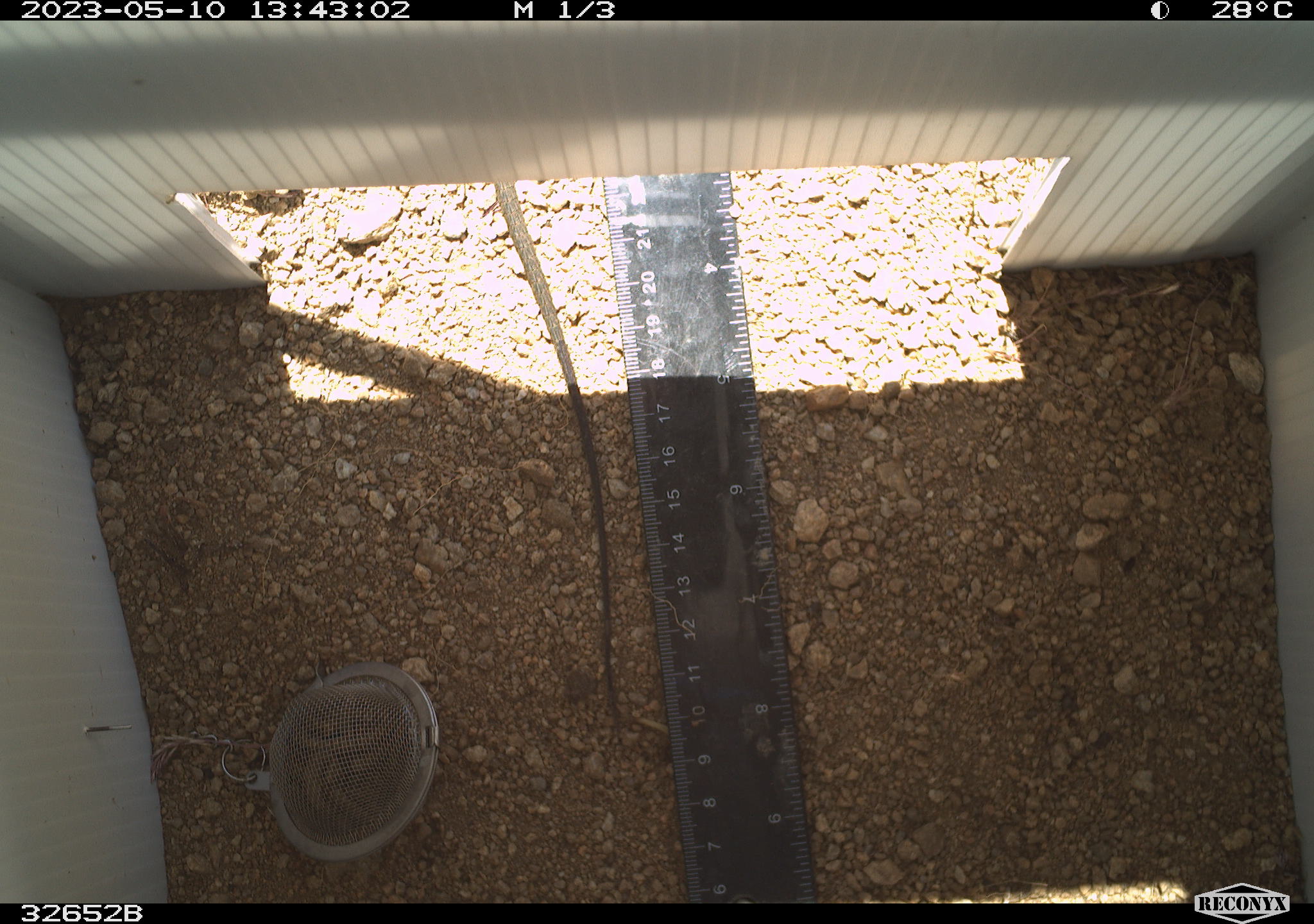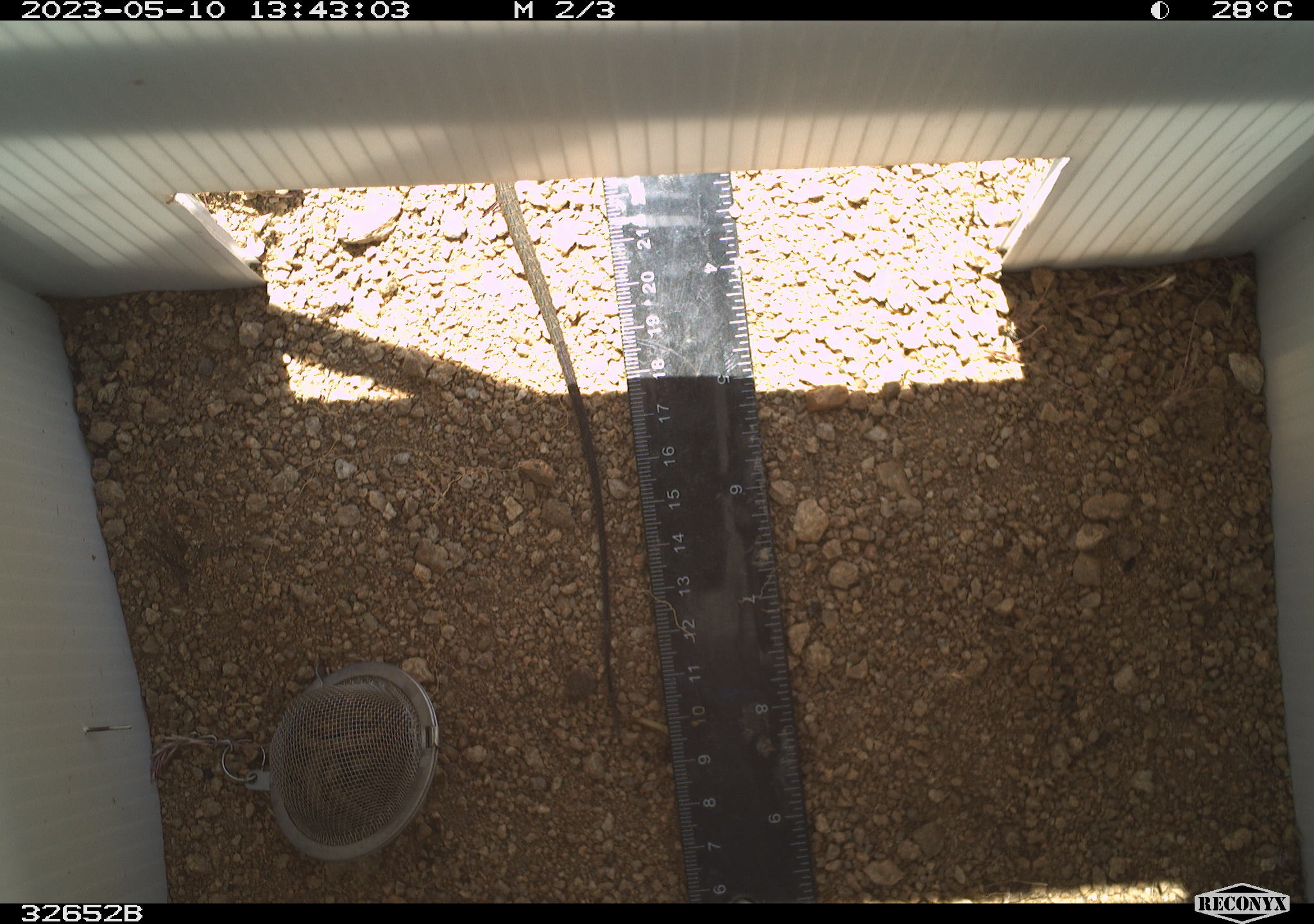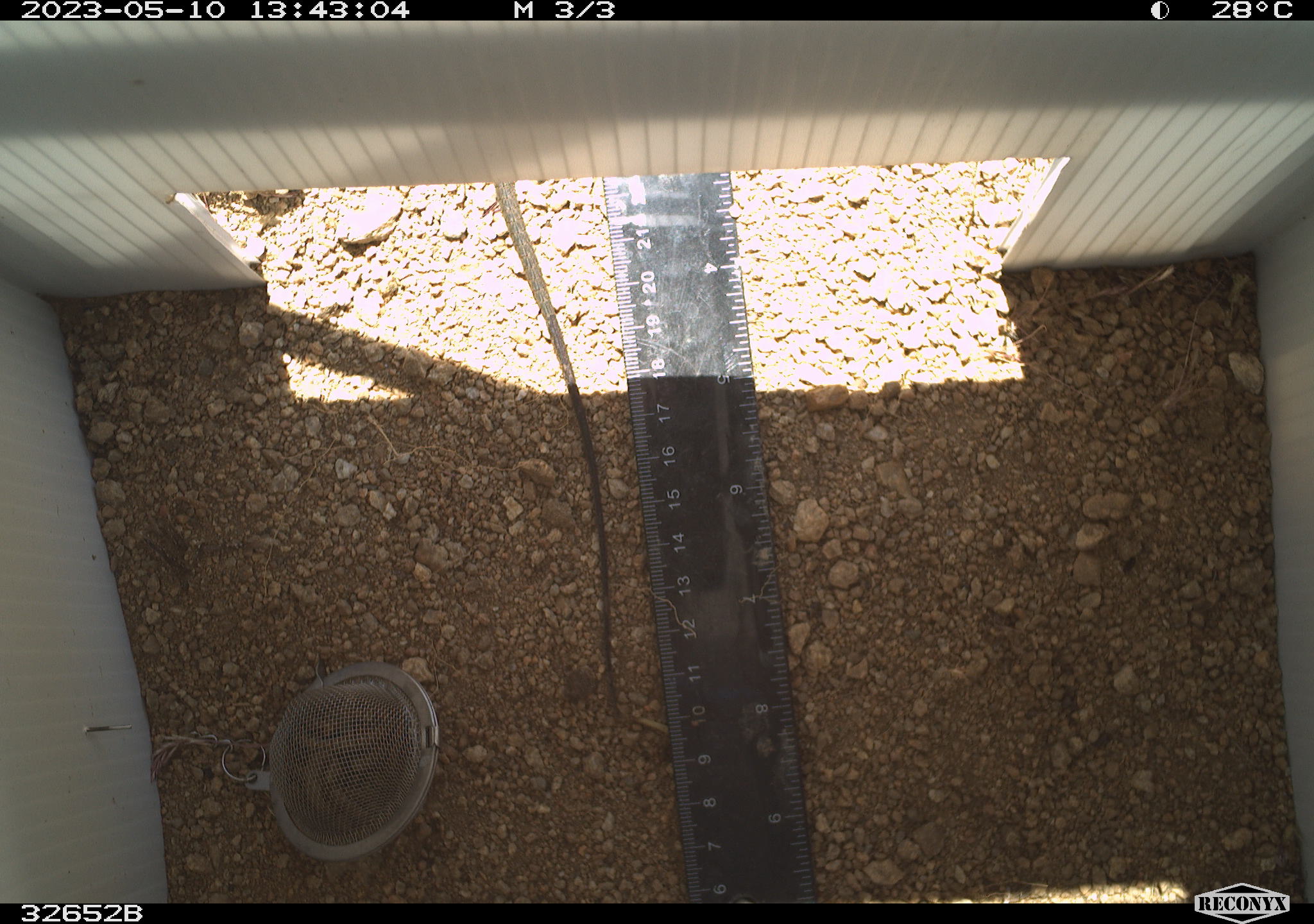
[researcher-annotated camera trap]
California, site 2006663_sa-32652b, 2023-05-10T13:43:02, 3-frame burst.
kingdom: Animalia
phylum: Chordata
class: Reptilia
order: Squamata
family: Teiidae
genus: Aspidoscelis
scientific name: Aspidoscelis tigris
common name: western whiptail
Western whiptail (Aspidoscelis tigris).